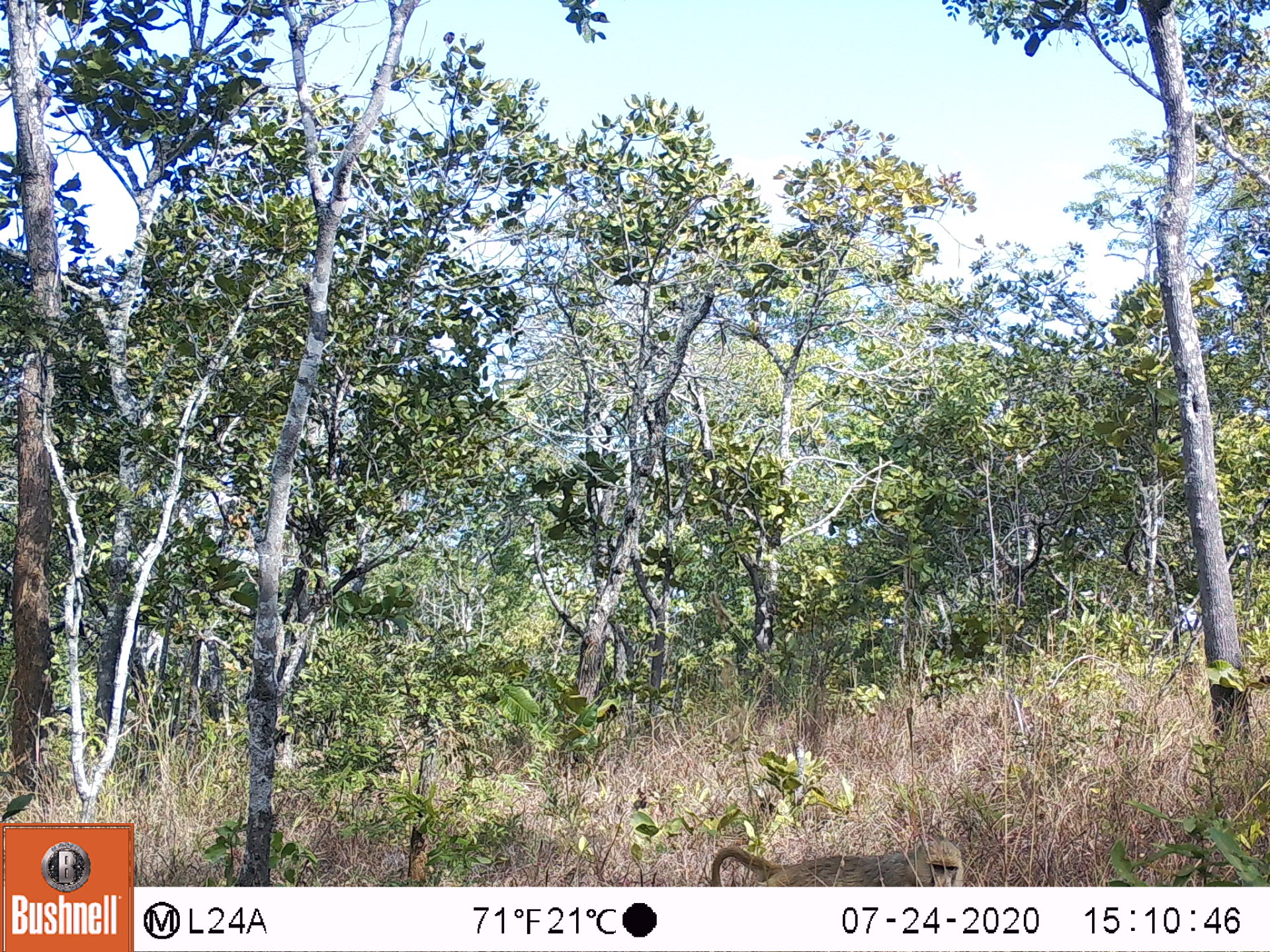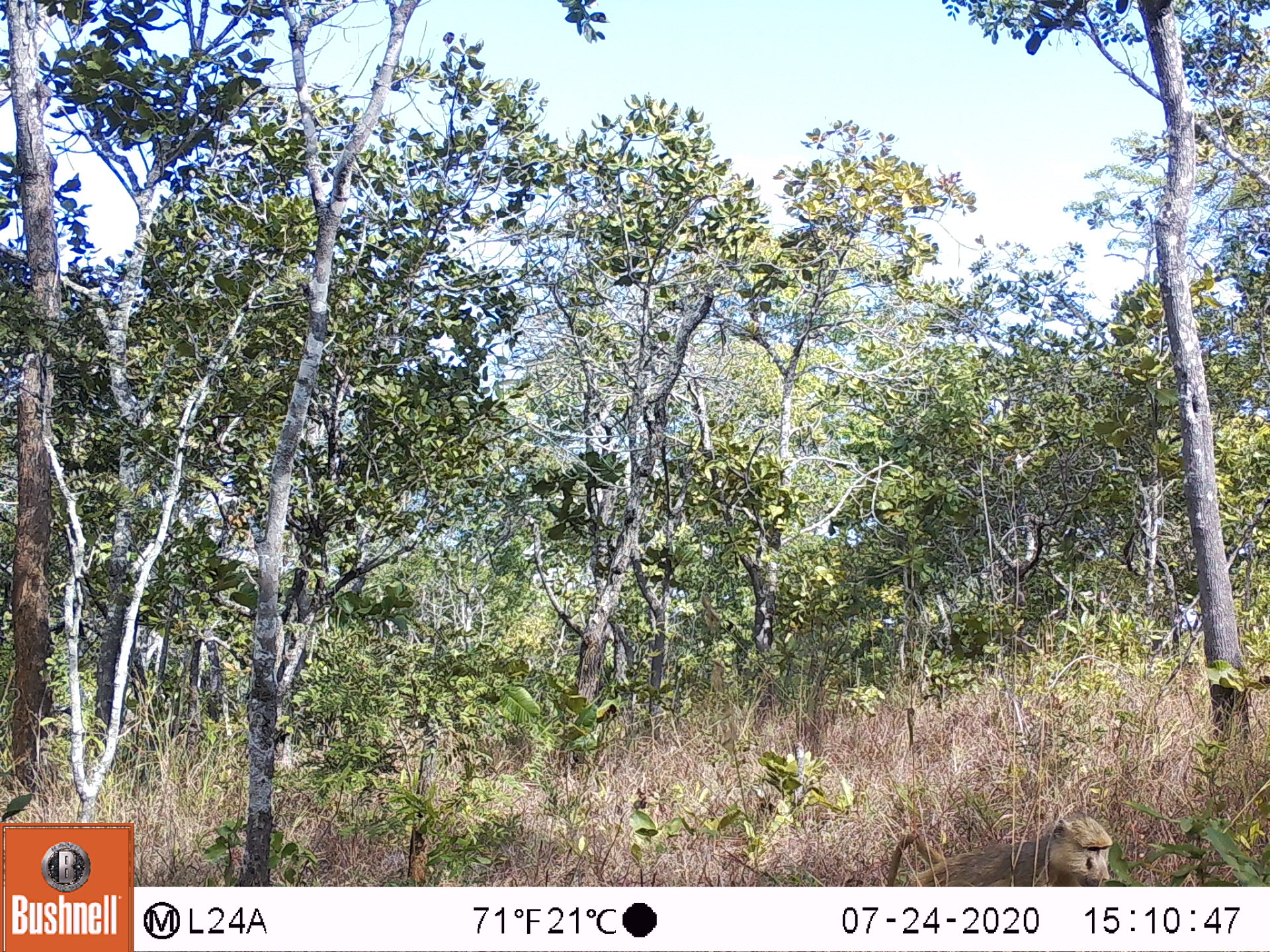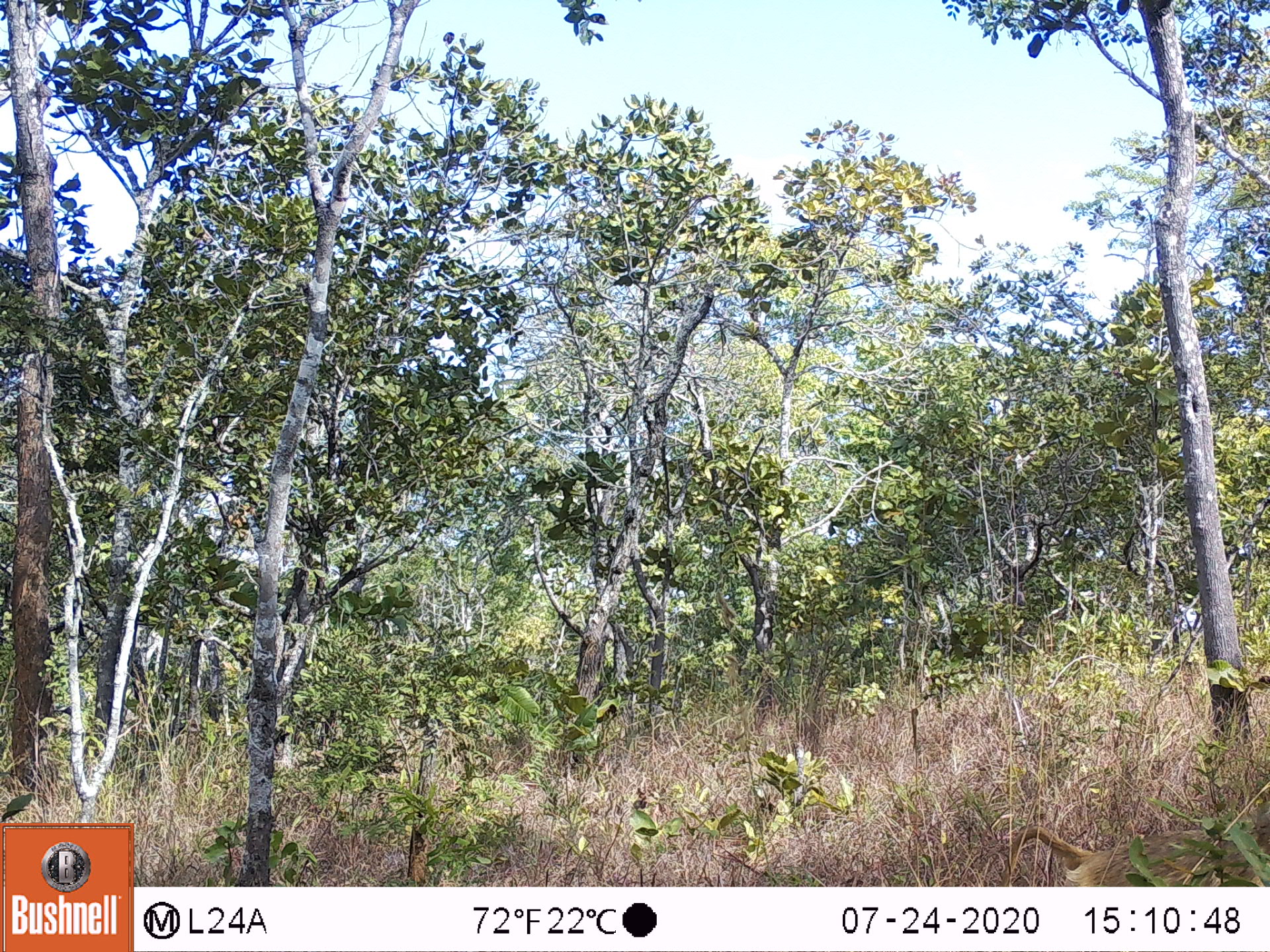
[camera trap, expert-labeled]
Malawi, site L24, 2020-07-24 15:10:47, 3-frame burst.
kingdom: Animalia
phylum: Chordata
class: Mammalia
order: Primates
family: Cercopithecidae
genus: Papio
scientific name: Papio cynocephalus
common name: yellow baboon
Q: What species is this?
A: Yellow baboon (Papio cynocephalus).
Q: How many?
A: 1.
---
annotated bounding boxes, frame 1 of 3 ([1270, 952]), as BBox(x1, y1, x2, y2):
yellow baboon: BBox(705, 838, 968, 883)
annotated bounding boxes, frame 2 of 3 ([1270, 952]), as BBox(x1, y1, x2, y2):
yellow baboon: BBox(873, 809, 1121, 883)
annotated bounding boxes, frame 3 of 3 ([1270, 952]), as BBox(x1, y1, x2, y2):
yellow baboon: BBox(995, 816, 1262, 880)